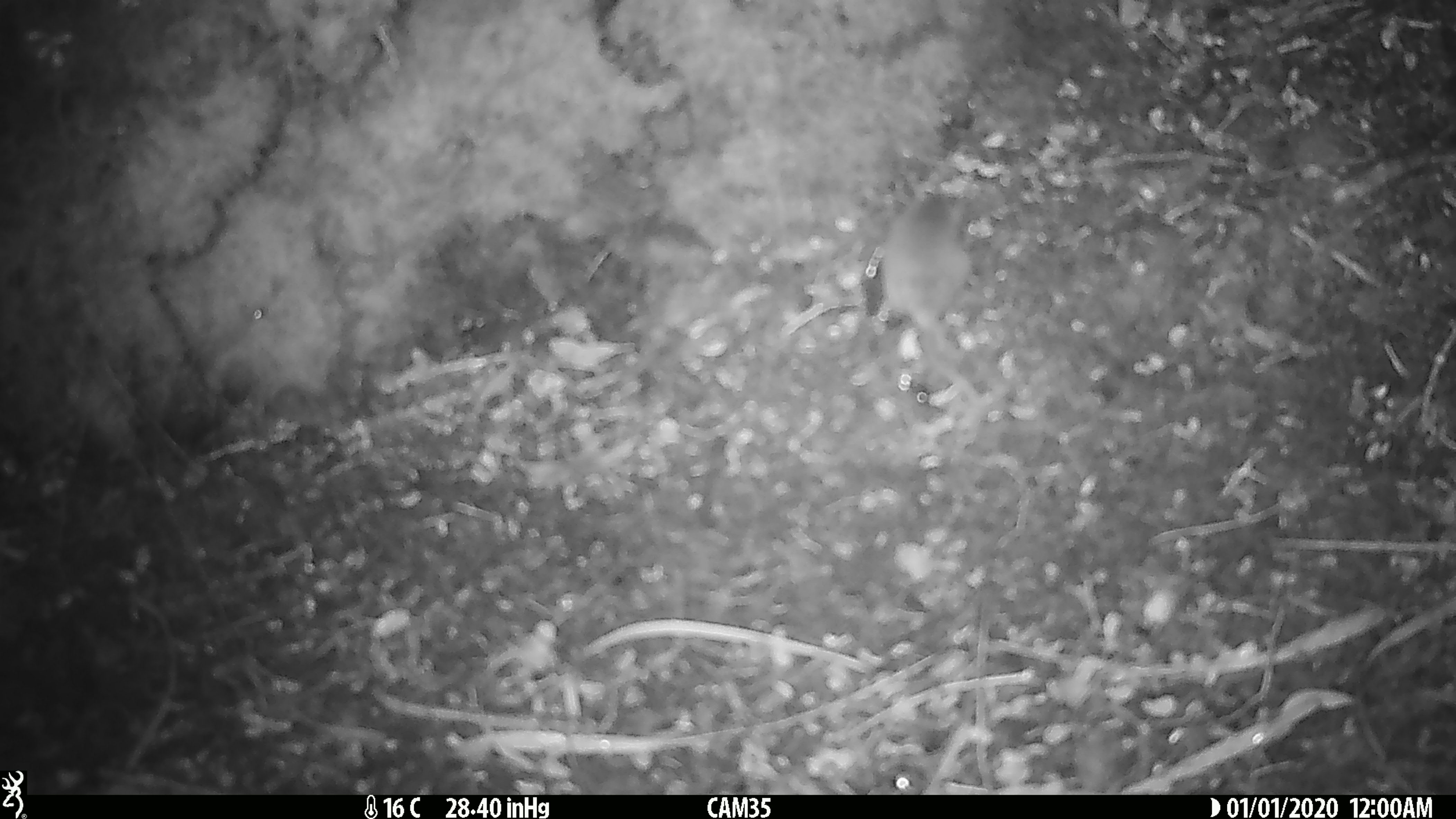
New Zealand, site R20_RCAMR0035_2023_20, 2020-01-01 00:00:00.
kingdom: Animalia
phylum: Chordata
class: Mammalia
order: Rodentia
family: Muridae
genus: Mus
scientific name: Mus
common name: mouse